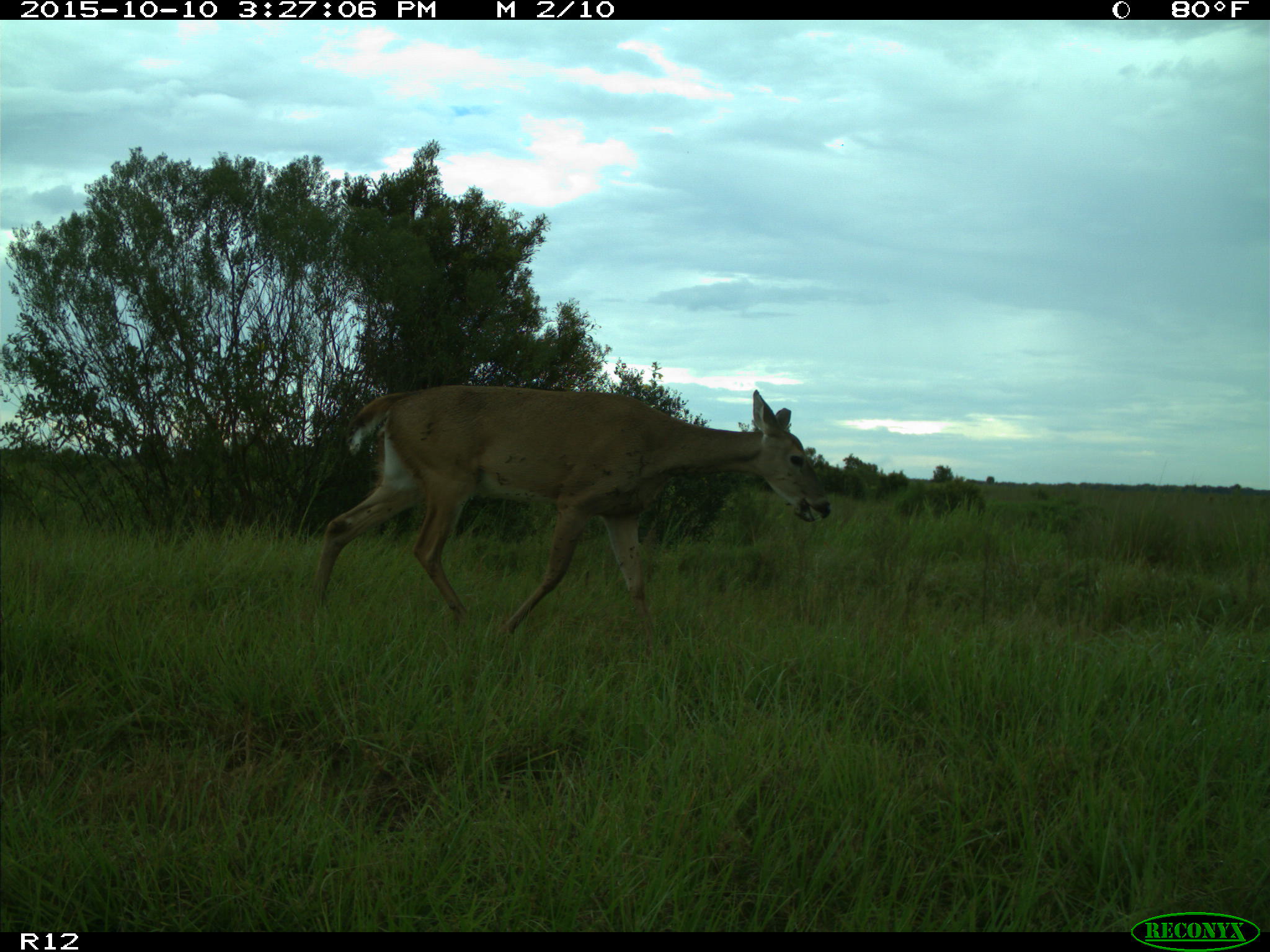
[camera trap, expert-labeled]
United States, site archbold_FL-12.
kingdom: Animalia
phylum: Chordata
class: Mammalia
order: Artiodactyla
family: Cervidae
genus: Odocoileus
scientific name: Odocoileus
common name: deer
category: unidentified deer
Unidentified deer (deer) (Odocoileus).